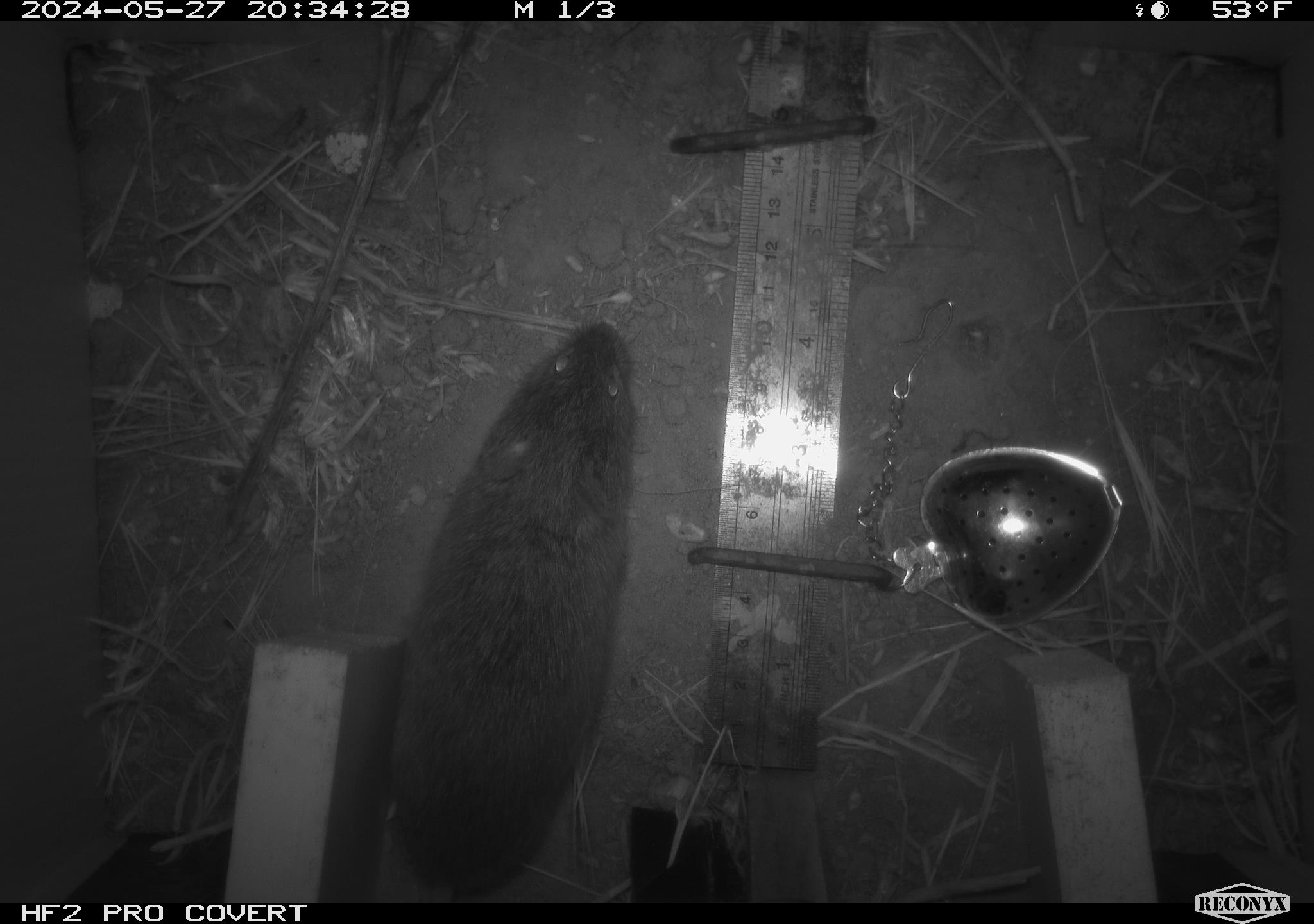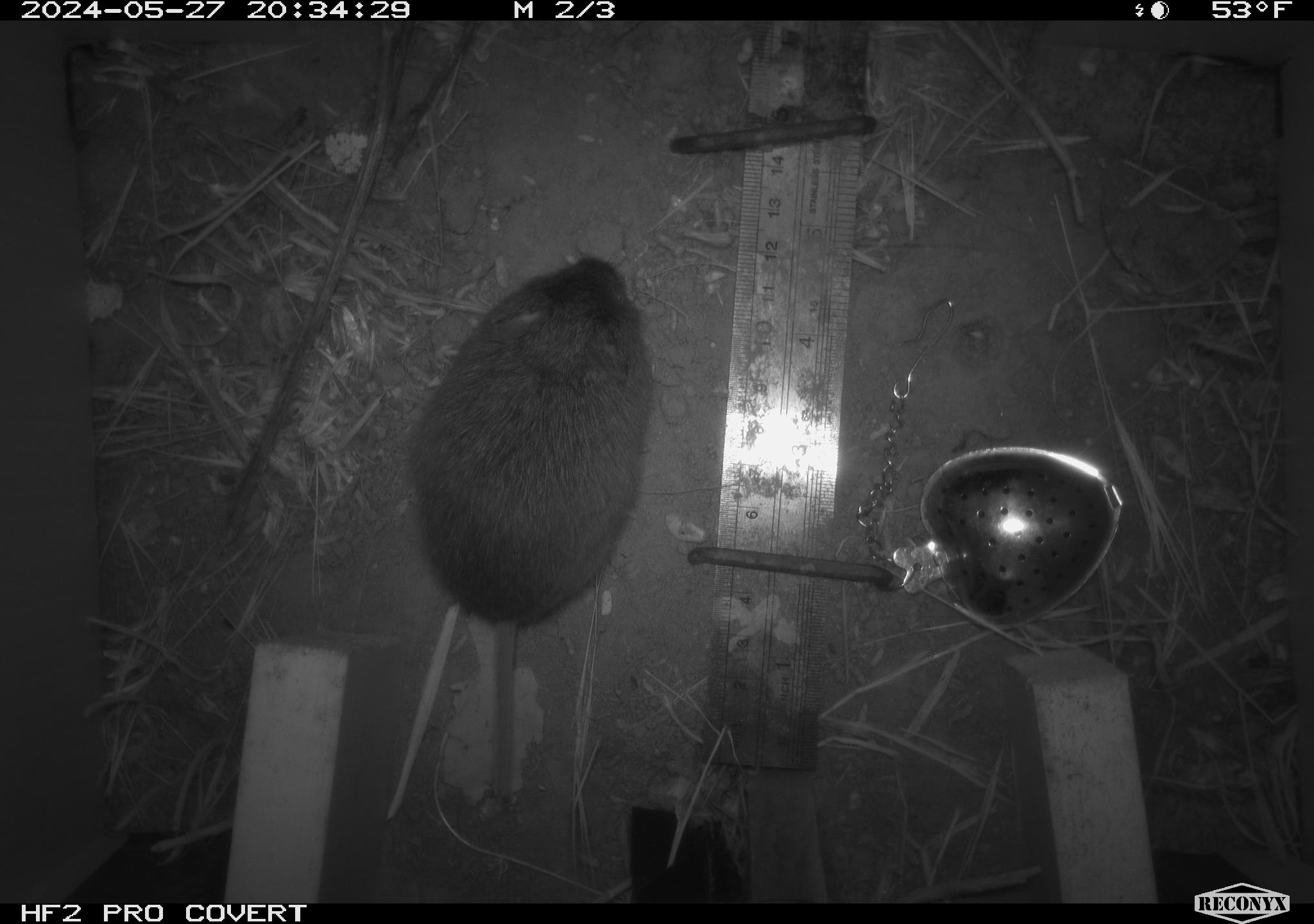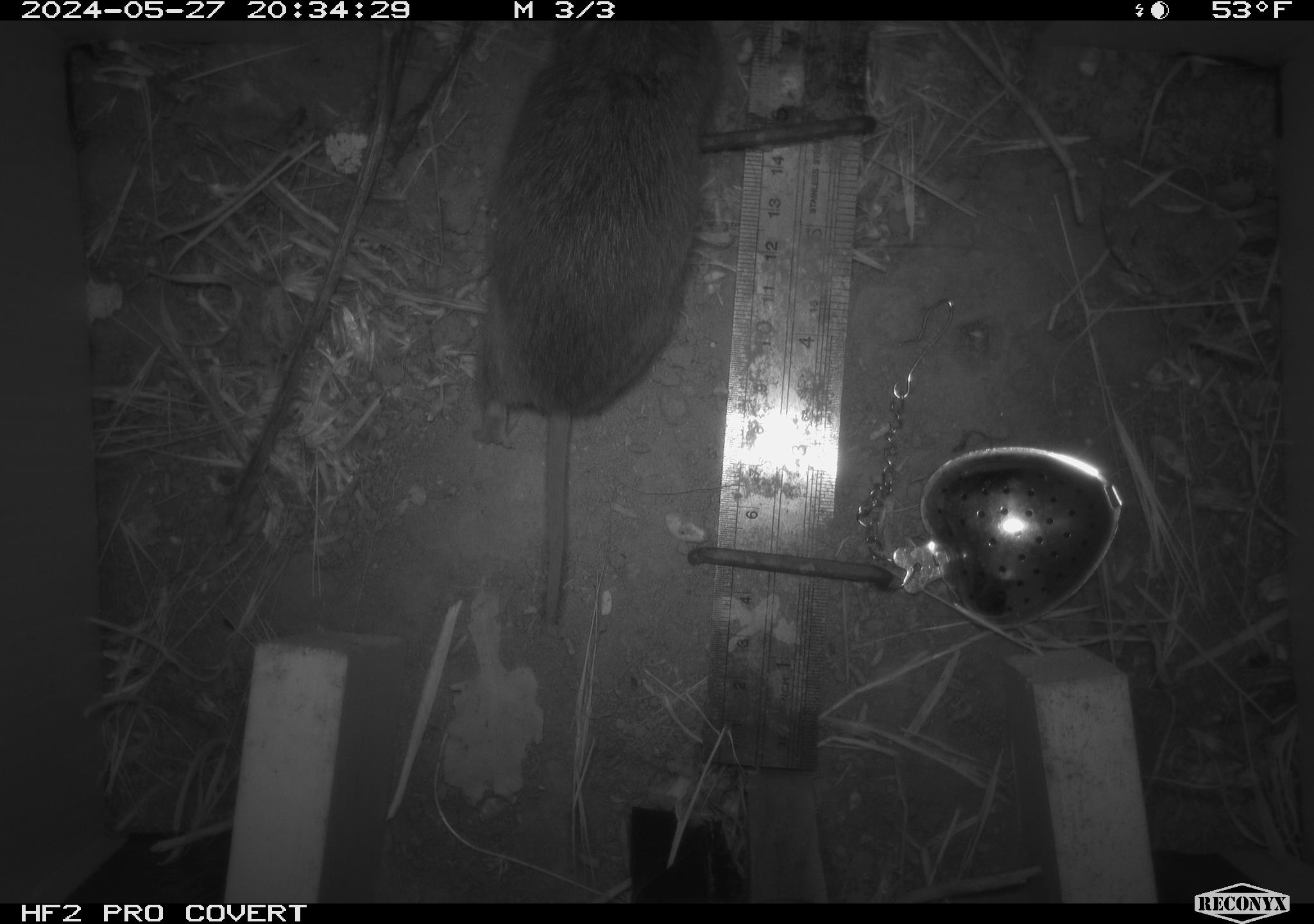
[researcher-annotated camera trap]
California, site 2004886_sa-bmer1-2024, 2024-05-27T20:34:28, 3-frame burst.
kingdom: Animalia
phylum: Chordata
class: Mammalia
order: Rodentia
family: Cricetidae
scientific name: Arvicolinae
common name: voles, lemmings, and muskrats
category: arvicolinae subfamily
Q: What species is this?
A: Arvicolinae subfamily (voles, lemmings, and muskrats) (Arvicolinae).